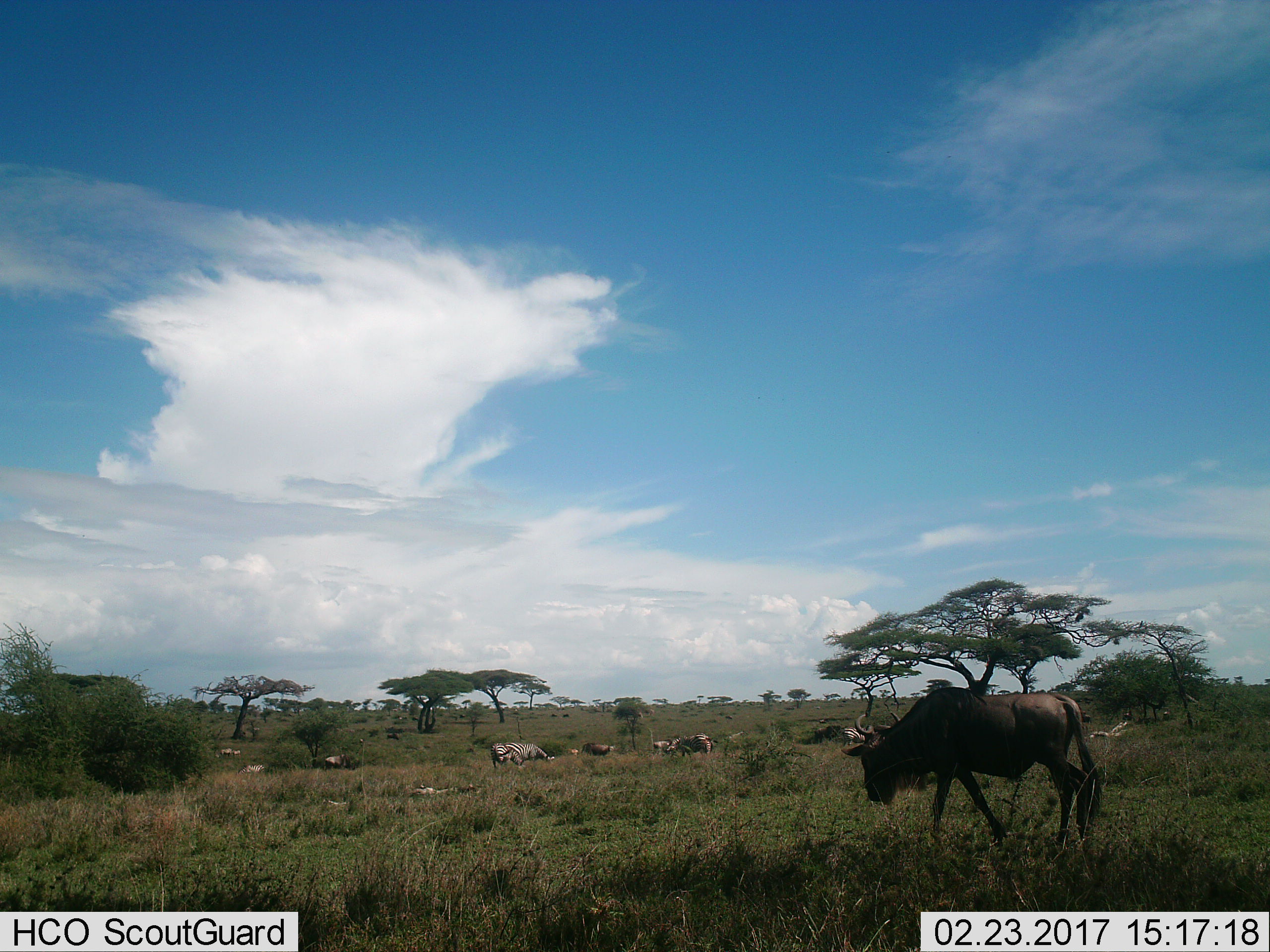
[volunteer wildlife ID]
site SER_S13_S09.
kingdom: Animalia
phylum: Chordata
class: Mammalia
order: Artiodactyla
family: Bovidae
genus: Connochaetes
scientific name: Connochaetes taurinus taurinus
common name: blue wildebeest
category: wildebeestblue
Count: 1.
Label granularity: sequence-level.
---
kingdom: Animalia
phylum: Chordata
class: Mammalia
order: Perissodactyla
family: Equidae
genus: Equus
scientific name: Equus quagga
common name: plains zebra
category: zebraplains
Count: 6.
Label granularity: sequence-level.